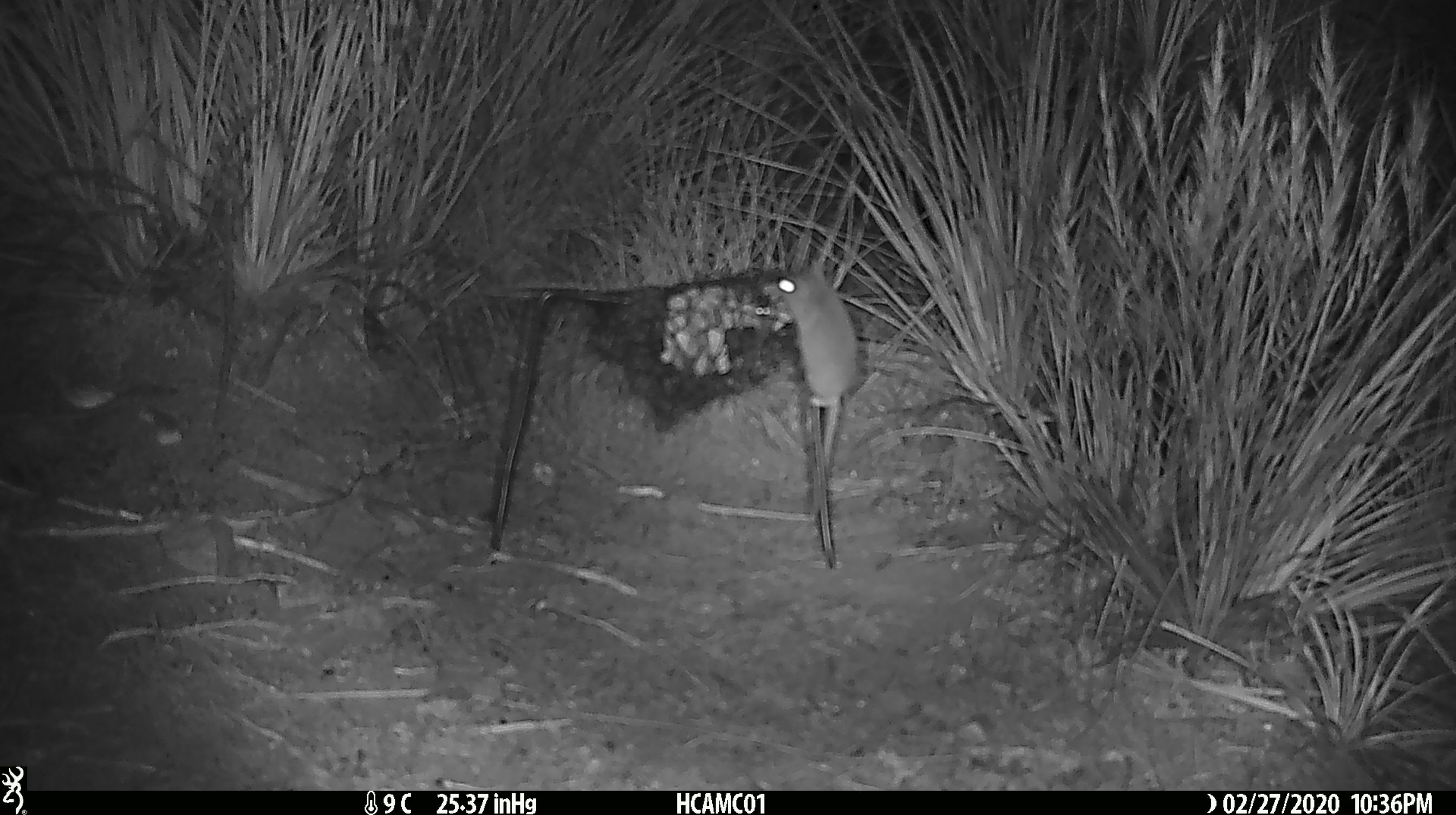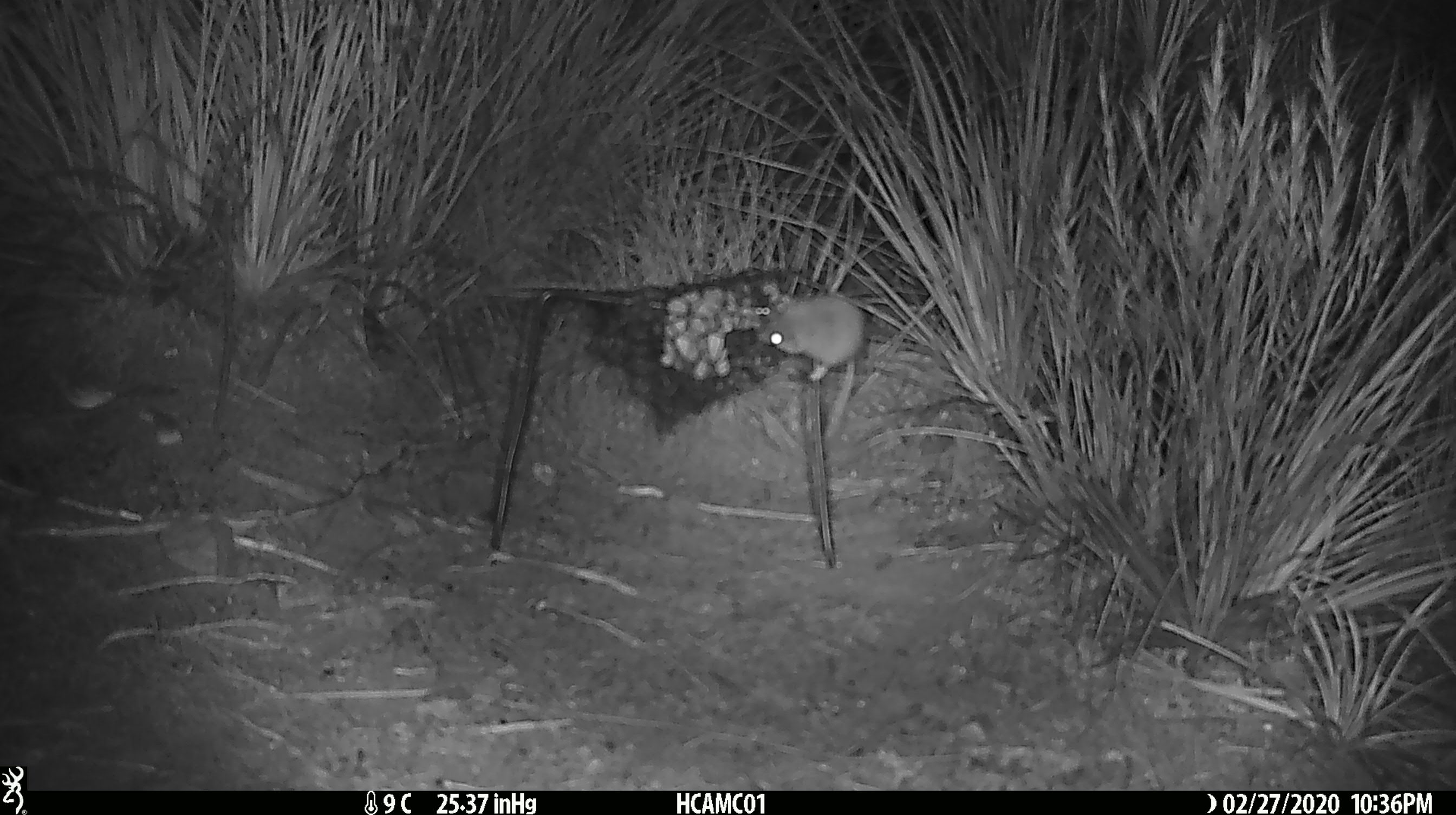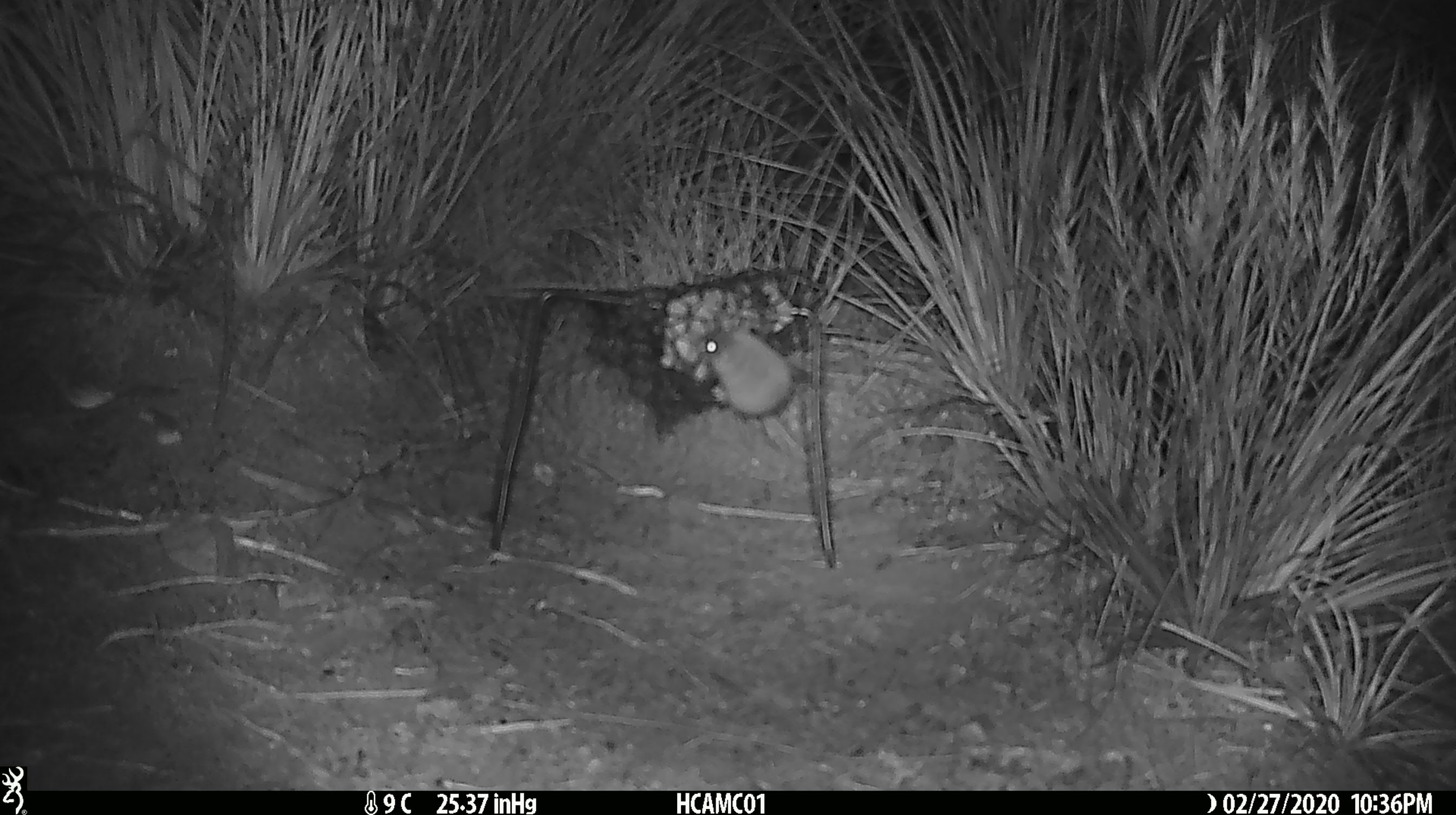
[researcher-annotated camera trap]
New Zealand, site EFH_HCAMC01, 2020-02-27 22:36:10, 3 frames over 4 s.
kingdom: Animalia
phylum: Chordata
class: Mammalia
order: Rodentia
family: Muridae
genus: Mus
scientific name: Mus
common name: mouse